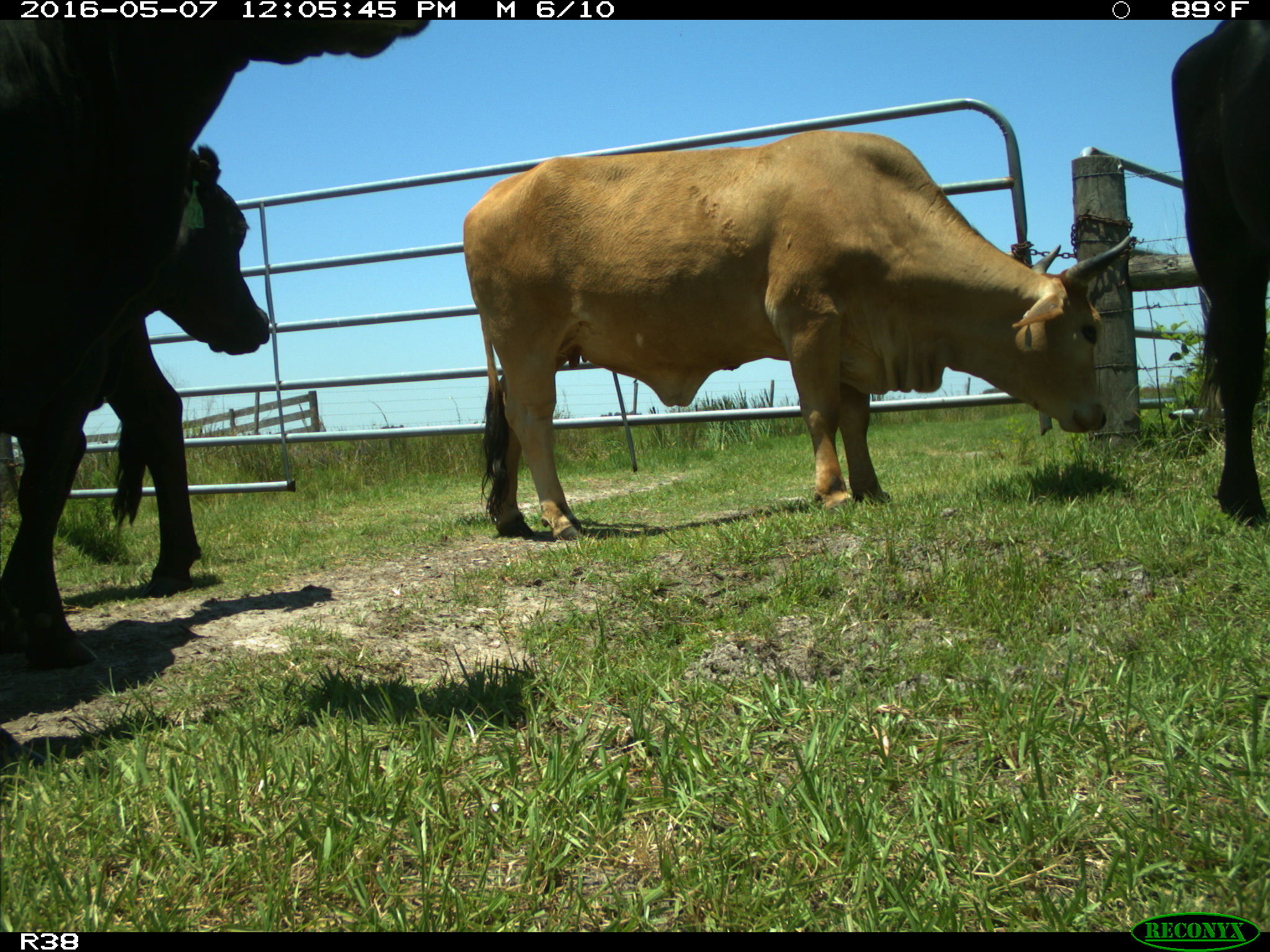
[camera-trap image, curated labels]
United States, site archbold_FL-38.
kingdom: Animalia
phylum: Chordata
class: Mammalia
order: Artiodactyla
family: Bovidae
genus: Bos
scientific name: Bos taurus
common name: domestic cow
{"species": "Bos taurus (domestic cow)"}